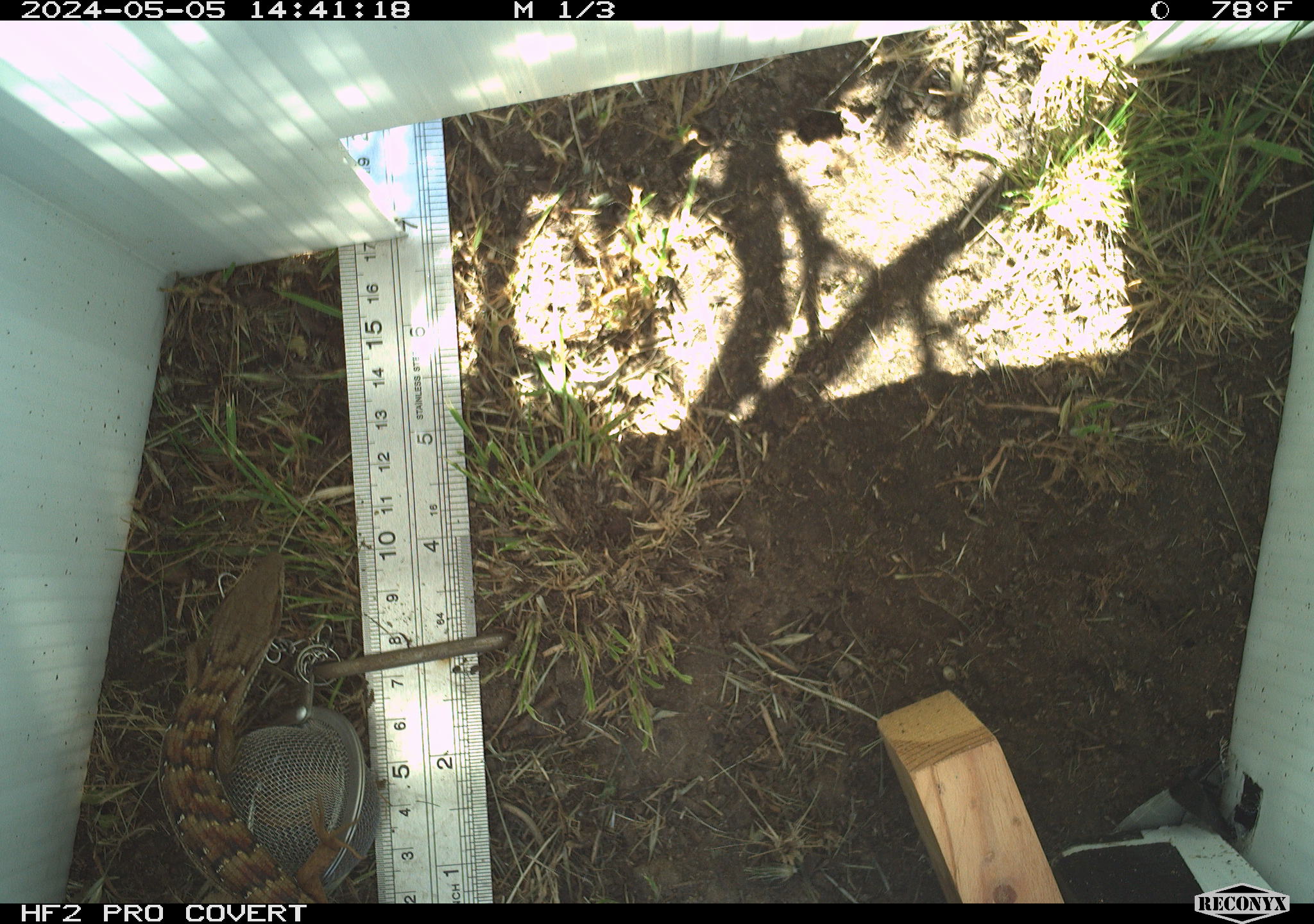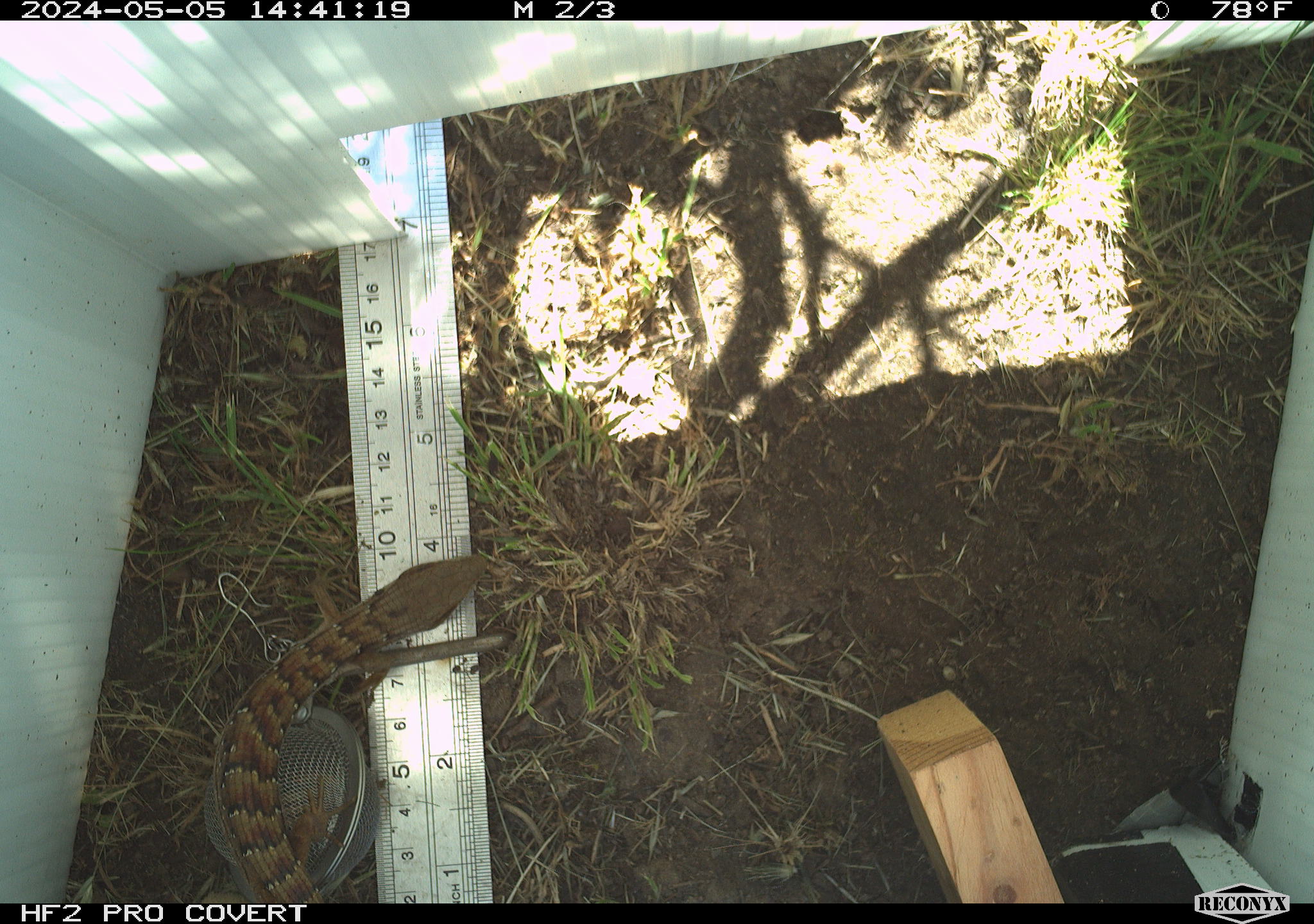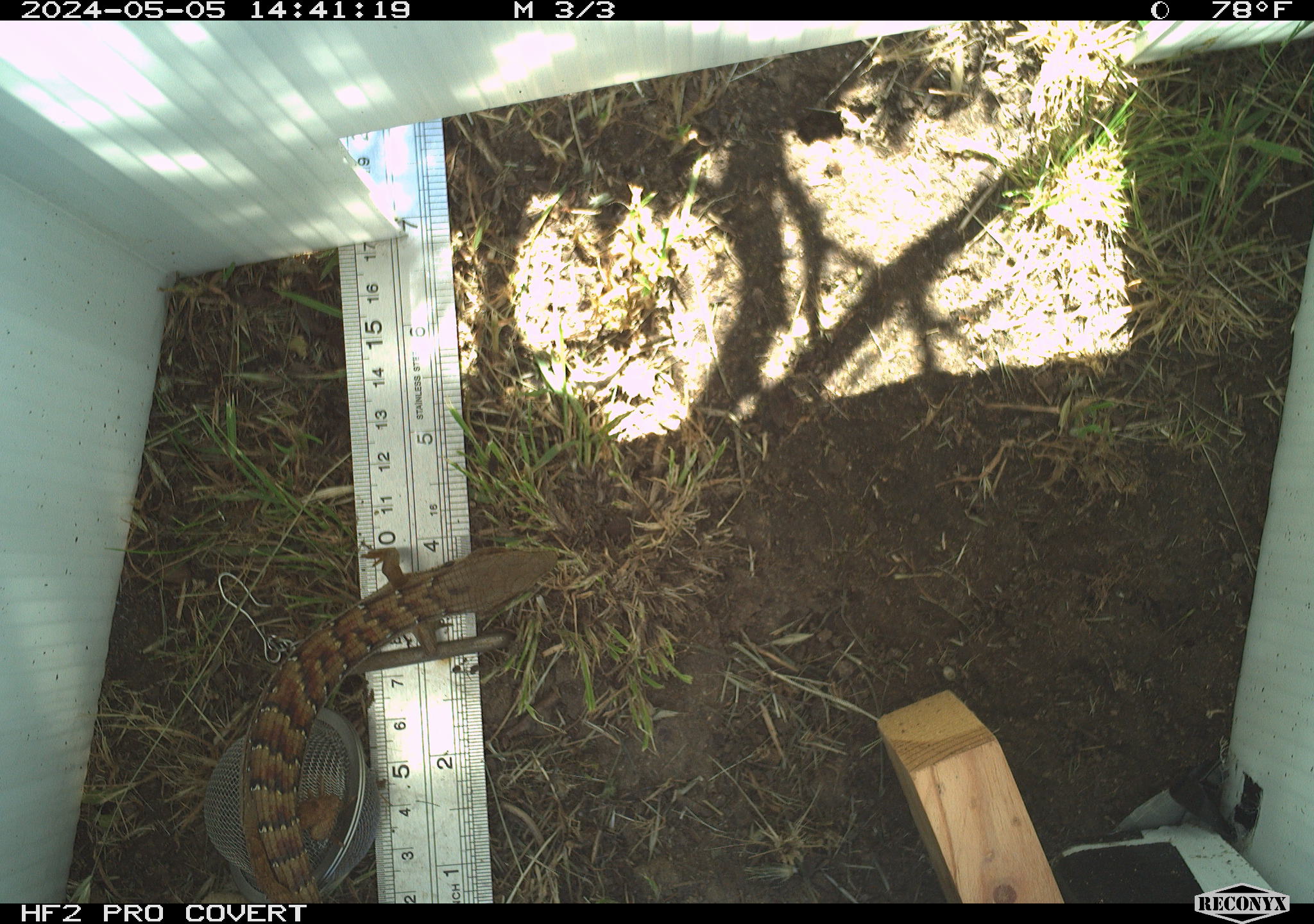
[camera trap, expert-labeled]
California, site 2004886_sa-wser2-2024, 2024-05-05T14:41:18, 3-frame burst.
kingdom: Animalia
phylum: Chordata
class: Reptilia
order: Squamata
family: Anguidae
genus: Elgaria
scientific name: Elgaria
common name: alligator lizards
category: elgaria species